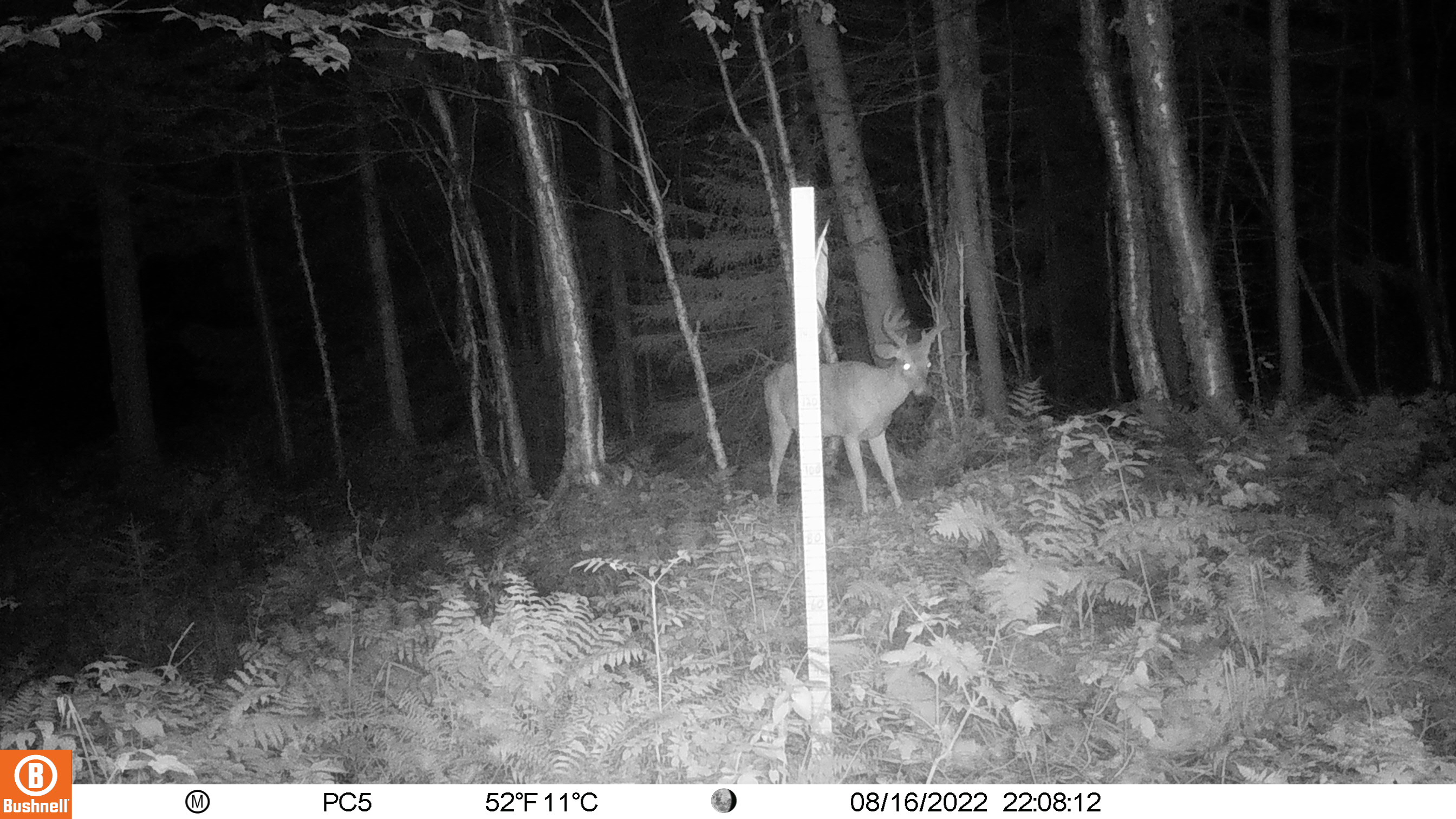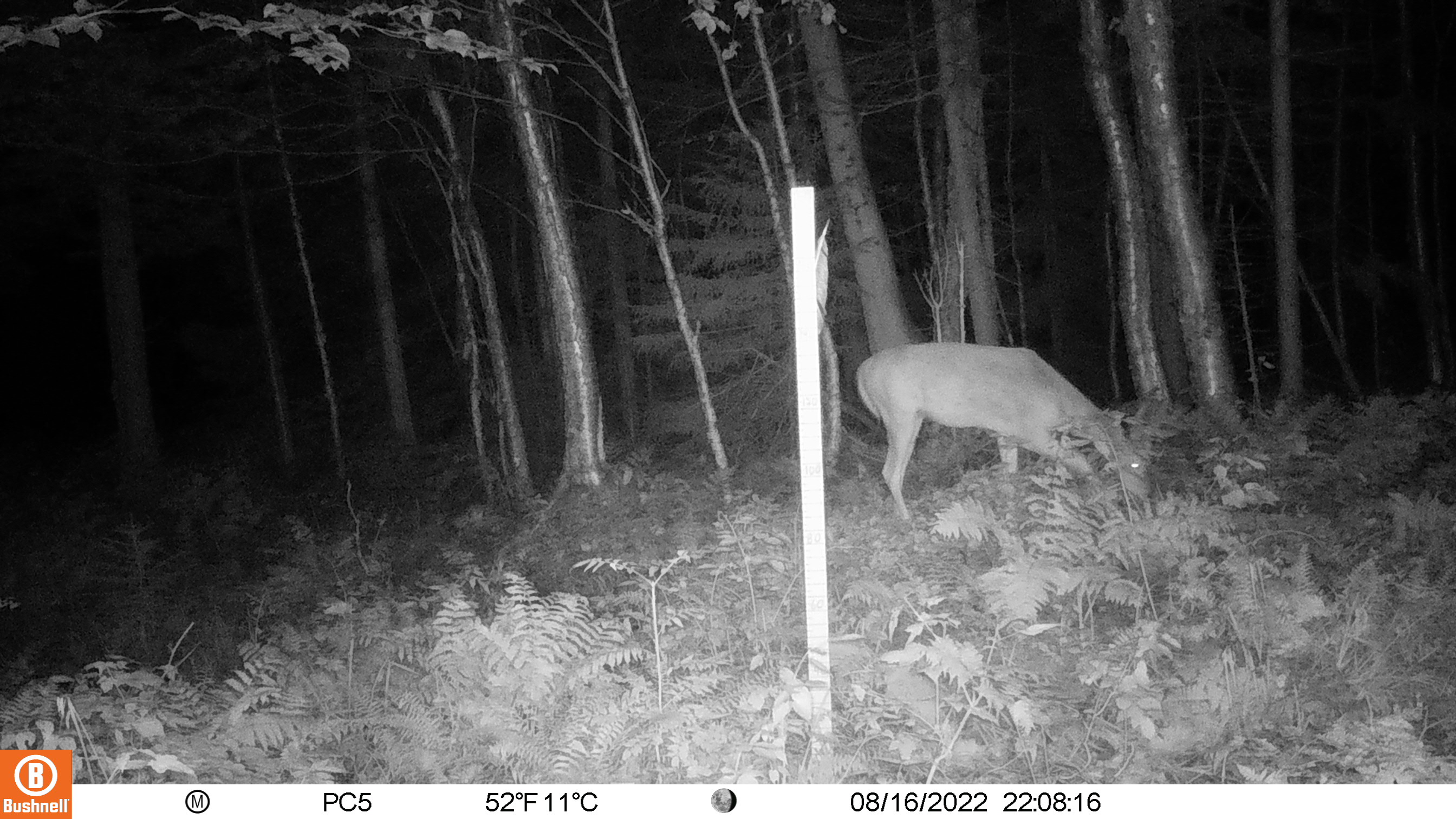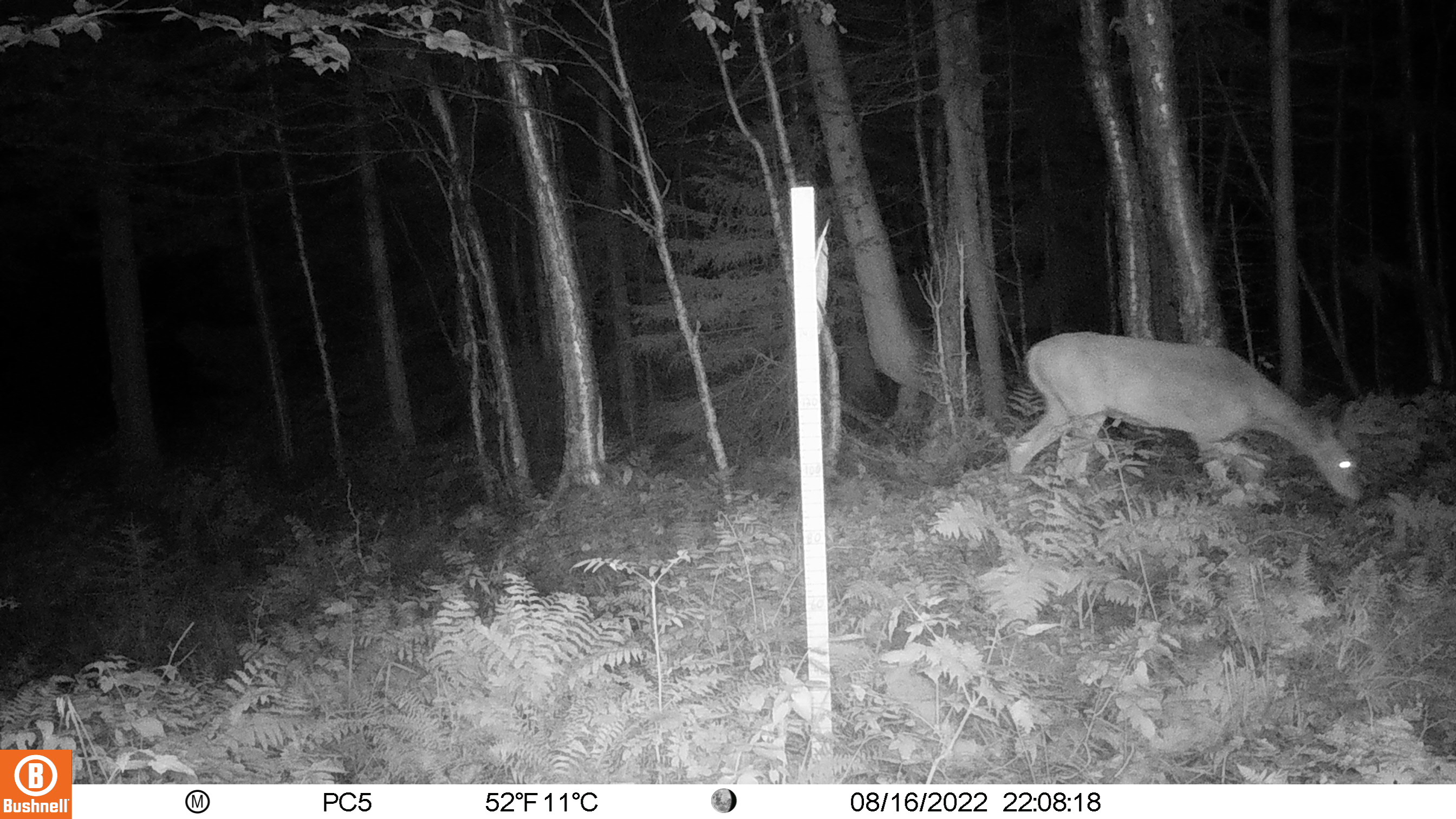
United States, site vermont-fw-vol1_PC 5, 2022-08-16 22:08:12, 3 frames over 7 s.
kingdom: Animalia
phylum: Chordata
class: Mammalia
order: Artiodactyla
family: Cervidae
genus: Odocoileus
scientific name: Odocoileus virginianus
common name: white-tailed deer